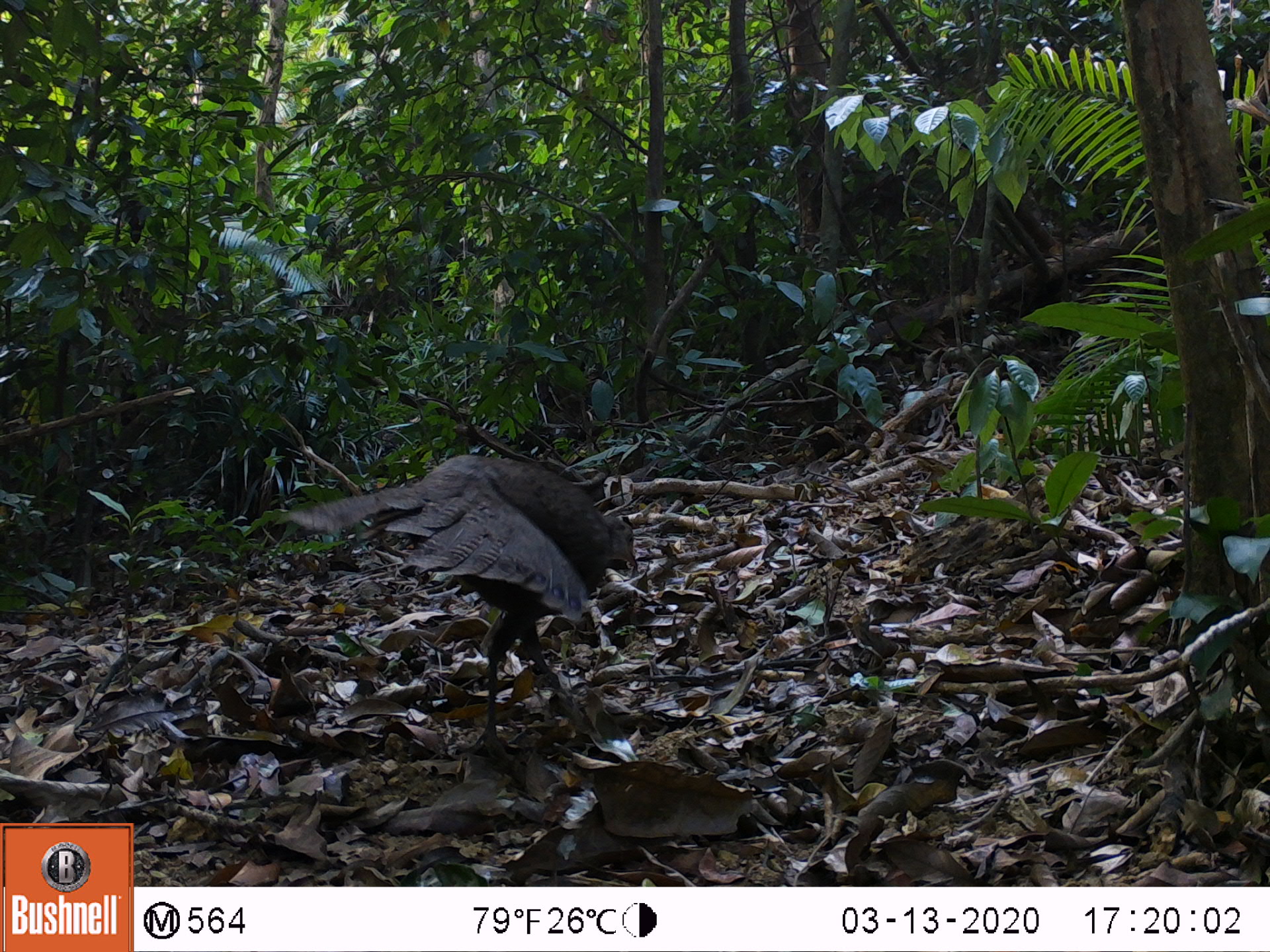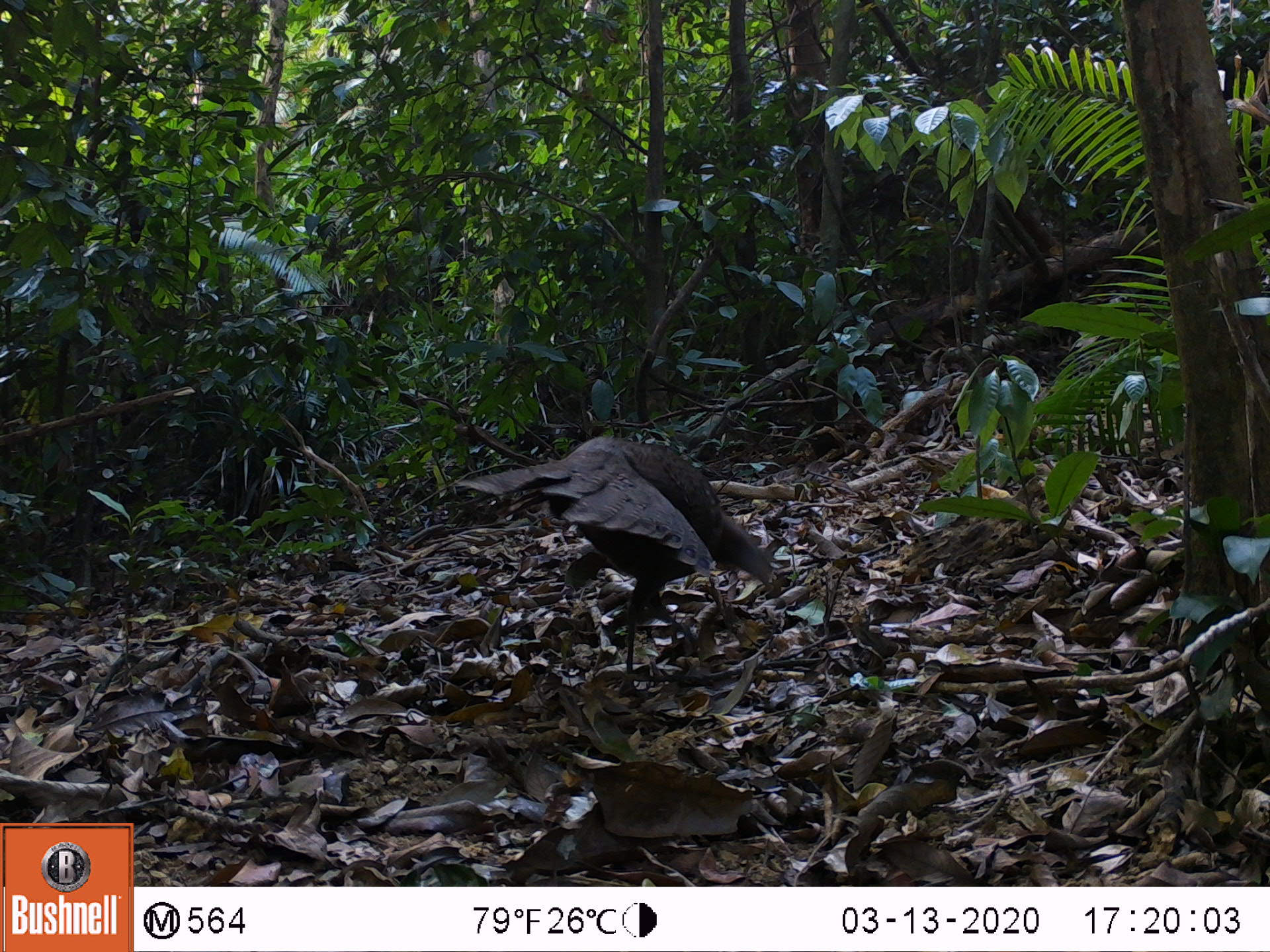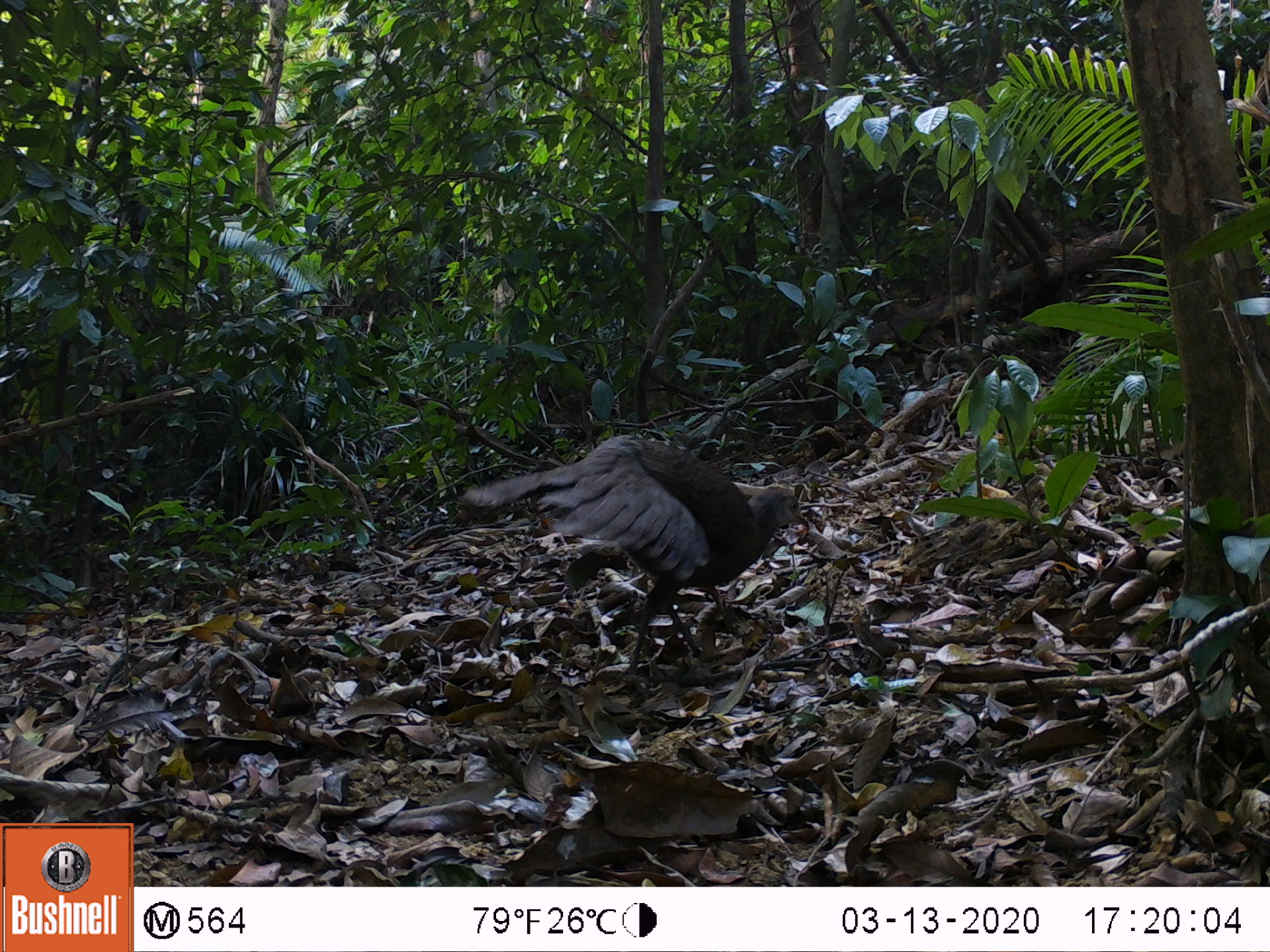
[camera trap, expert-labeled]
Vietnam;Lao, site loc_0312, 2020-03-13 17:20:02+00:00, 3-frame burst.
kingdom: Animalia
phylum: Chordata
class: Aves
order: Galliformes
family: Phasianidae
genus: Polyplectron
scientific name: Polyplectron bicalcaratum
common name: gray peacock-pheasant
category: grey peacock pheasant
Grey peacock pheasant (gray peacock-pheasant) (Polyplectron bicalcaratum). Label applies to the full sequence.